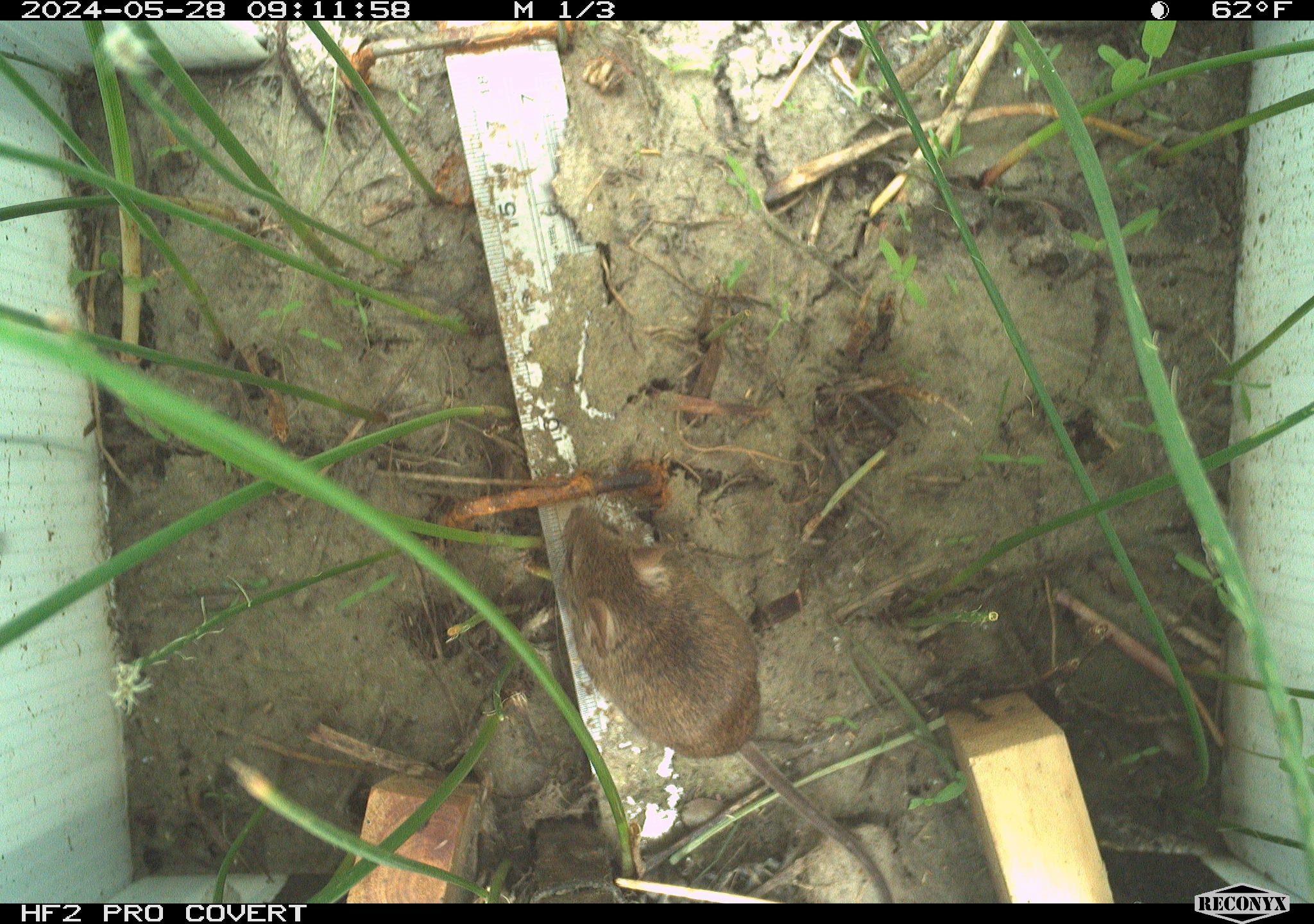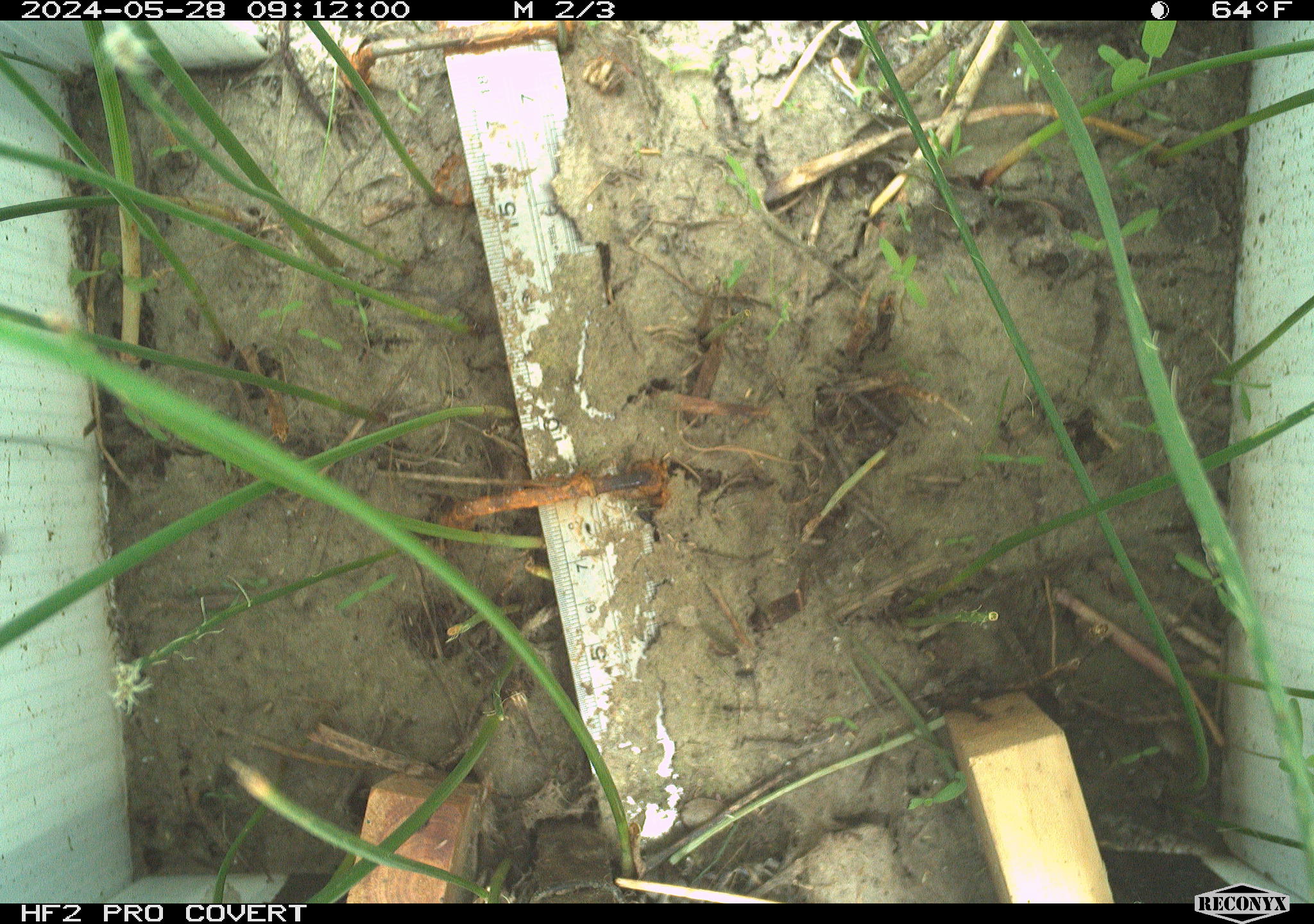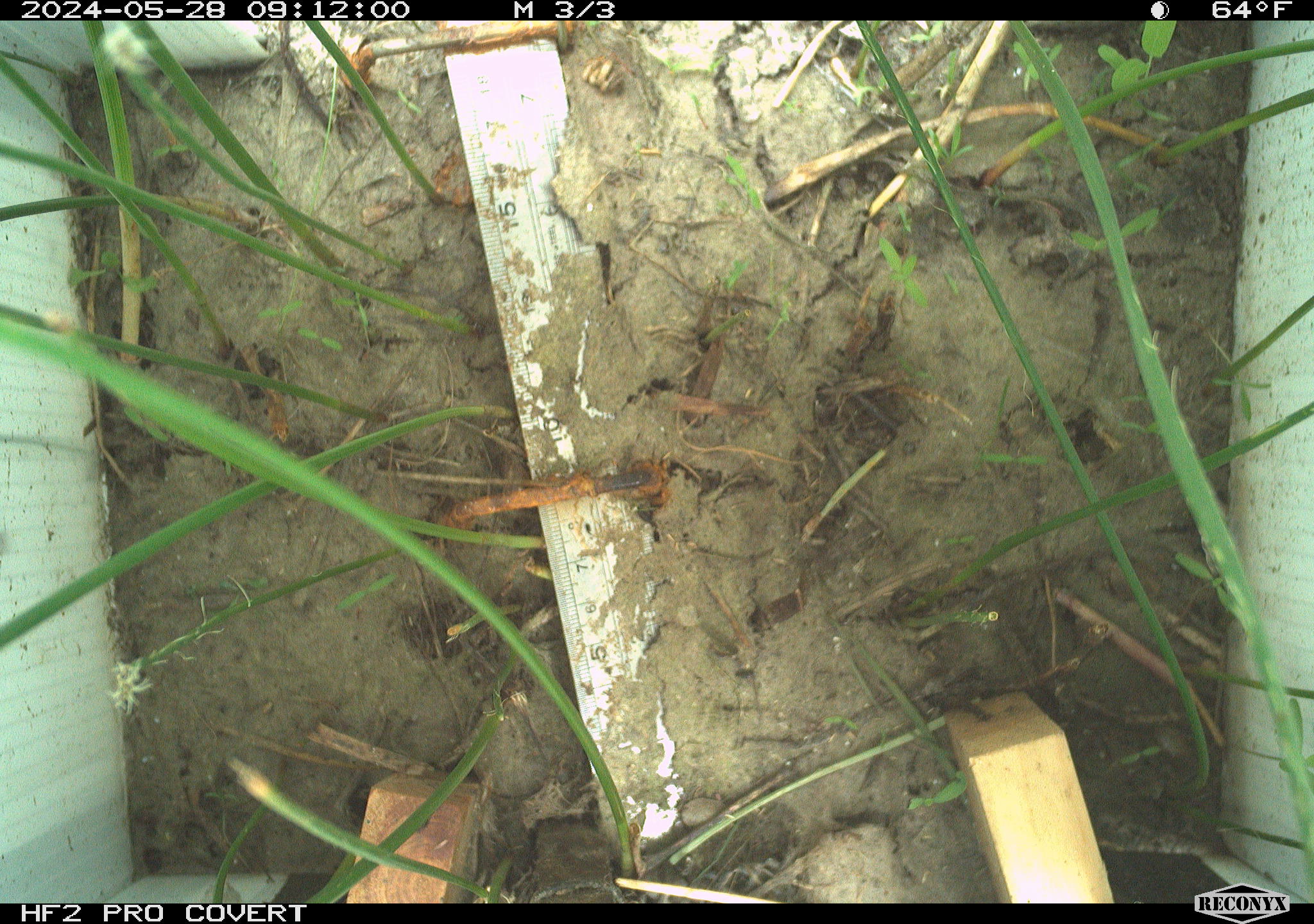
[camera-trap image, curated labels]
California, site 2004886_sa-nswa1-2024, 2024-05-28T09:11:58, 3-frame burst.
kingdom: Animalia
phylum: Chordata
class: Mammalia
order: Rodentia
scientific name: Rodentia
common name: rodent